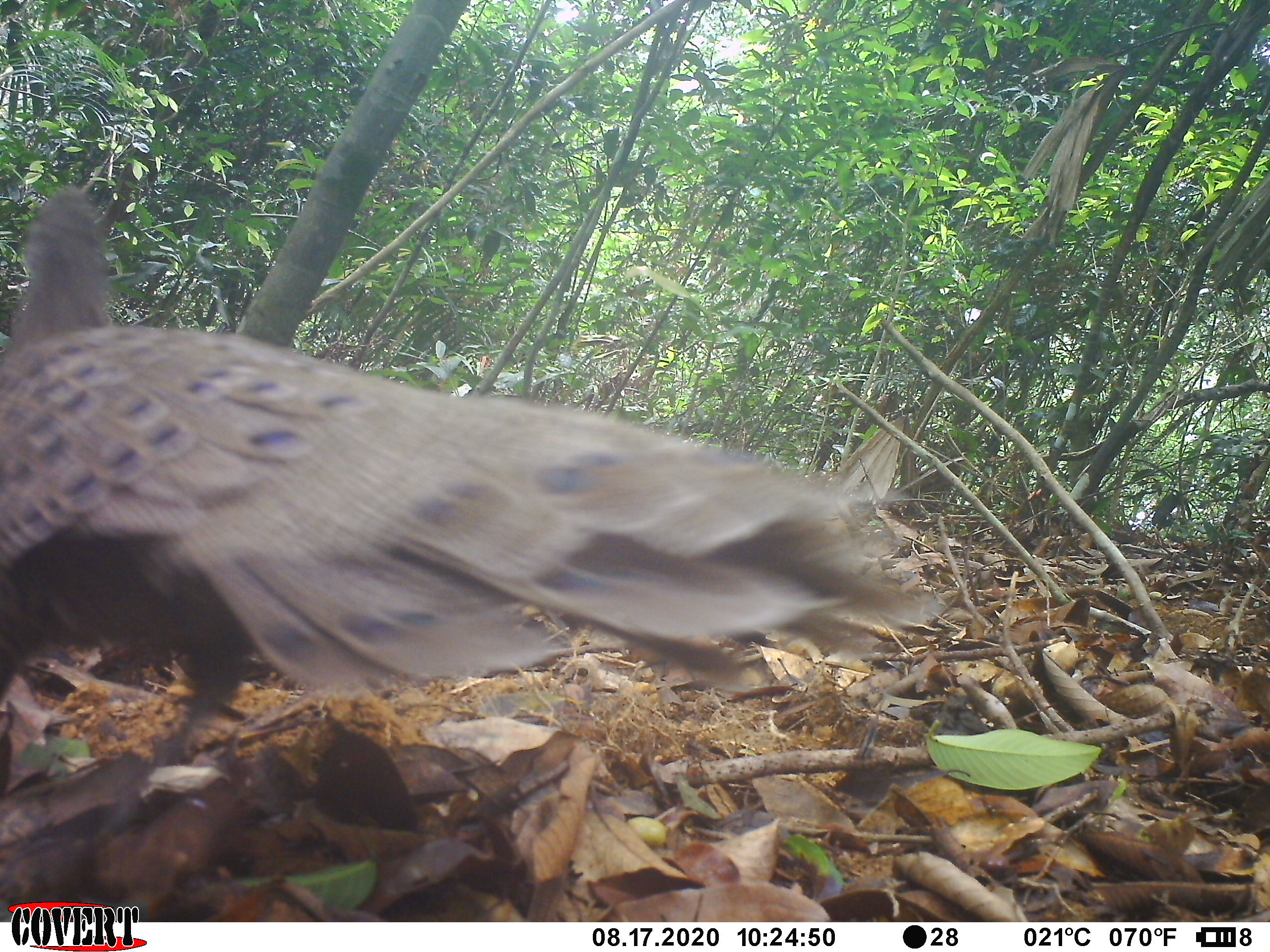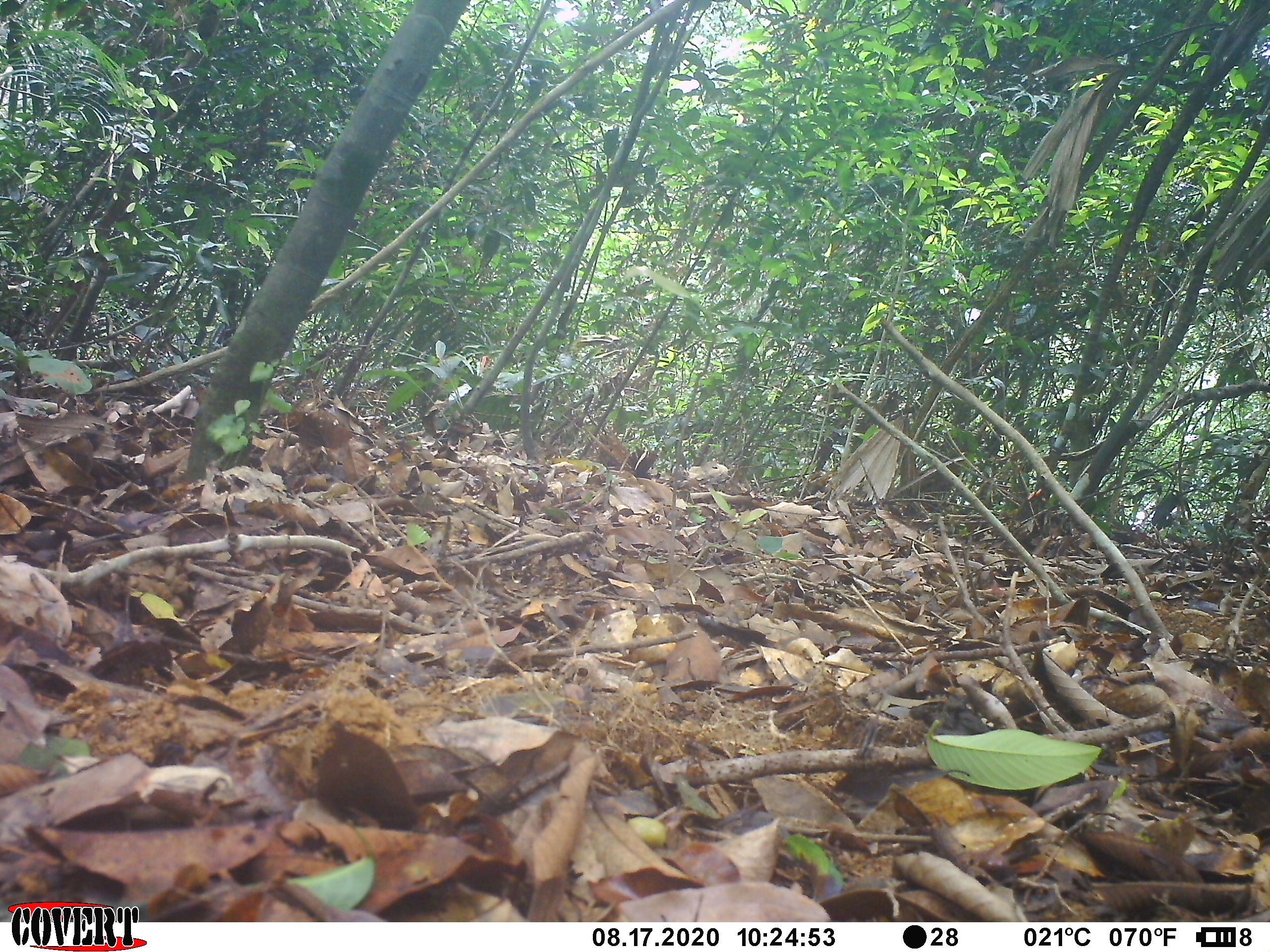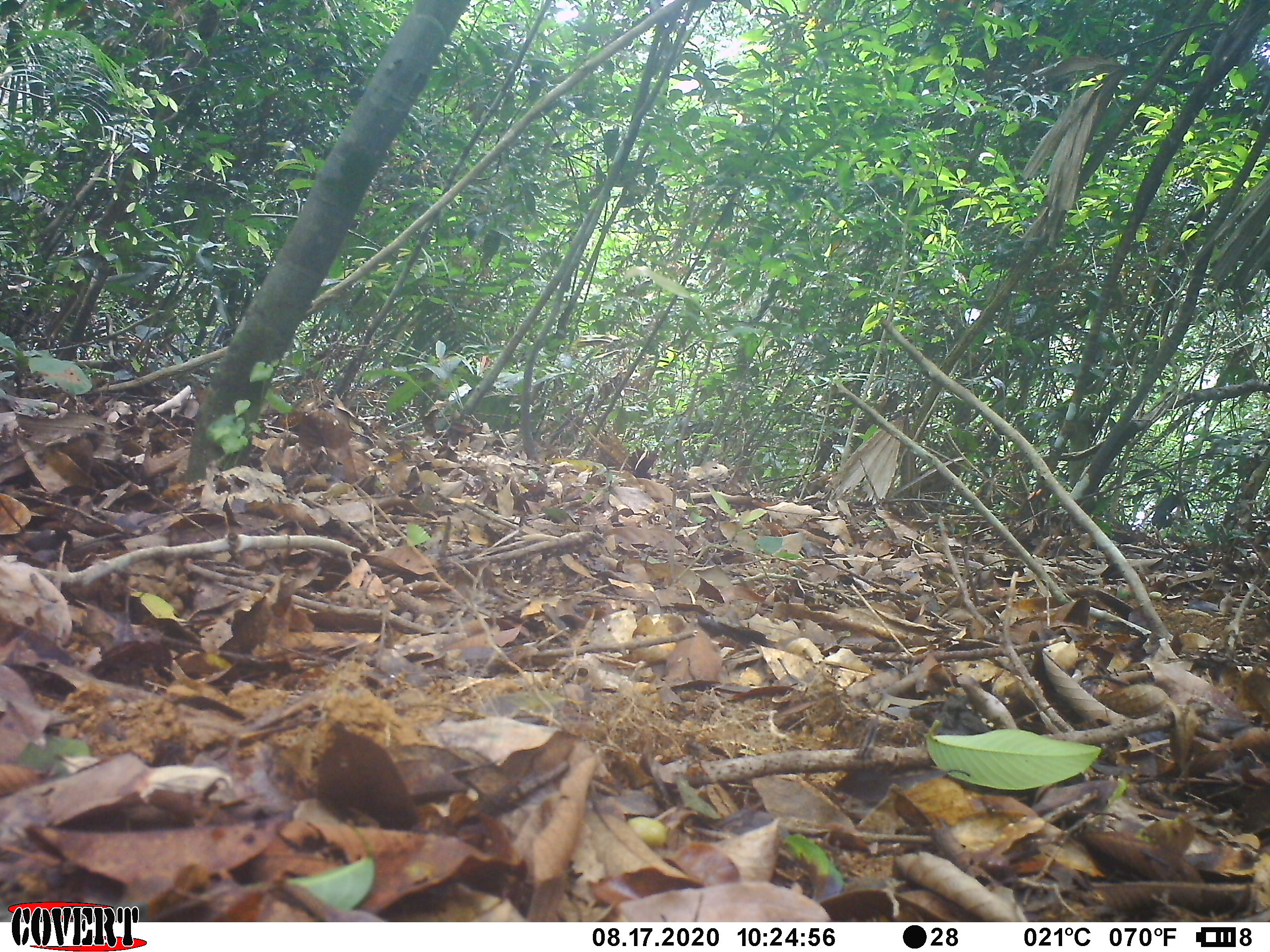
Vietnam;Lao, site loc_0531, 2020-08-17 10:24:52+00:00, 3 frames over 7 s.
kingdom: Animalia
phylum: Chordata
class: Aves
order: Galliformes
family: Phasianidae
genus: Polyplectron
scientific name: Polyplectron bicalcaratum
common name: gray peacock-pheasant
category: grey peacock pheasant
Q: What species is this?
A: Grey peacock pheasant (gray peacock-pheasant) (Polyplectron bicalcaratum).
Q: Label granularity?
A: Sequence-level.